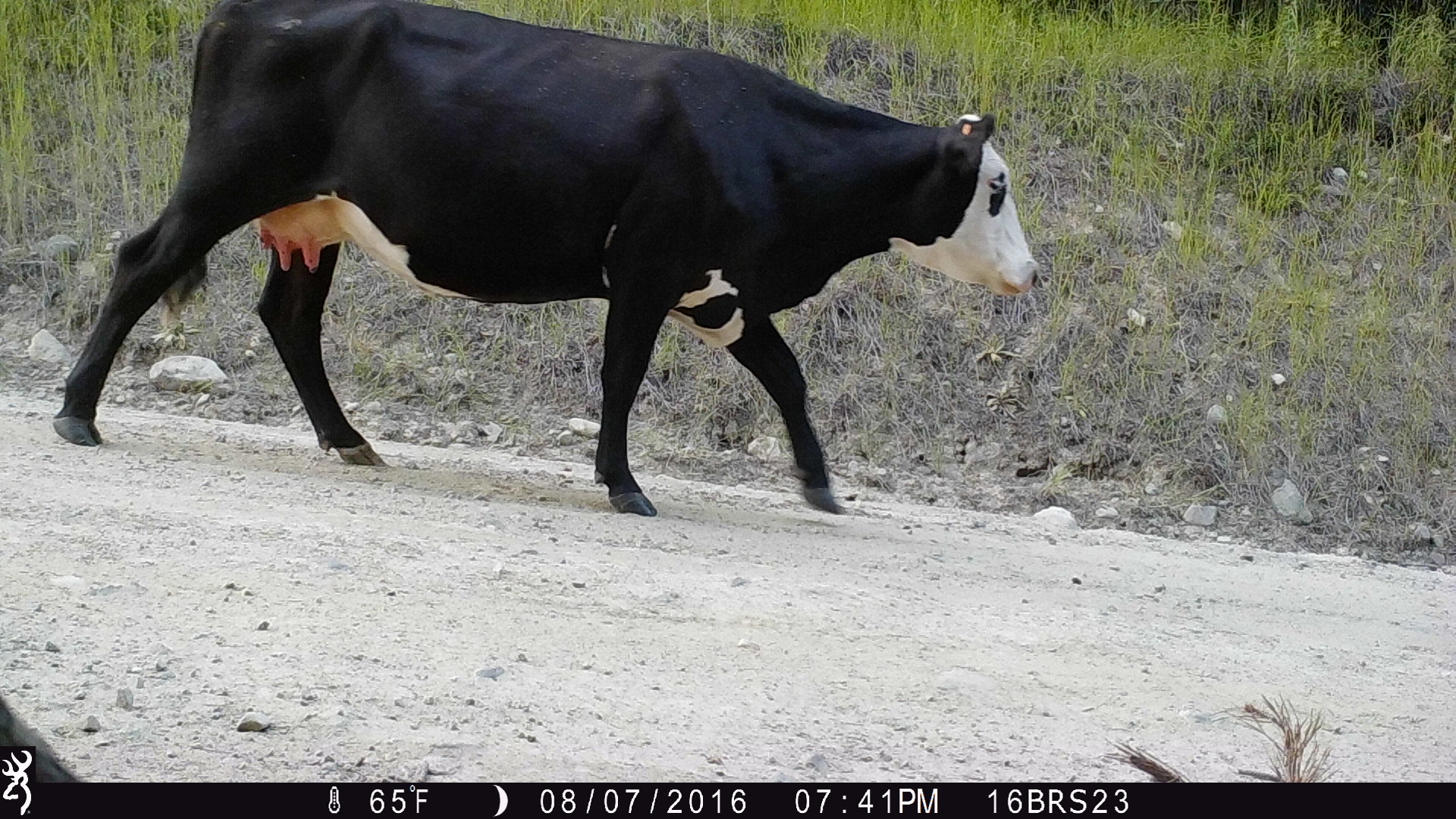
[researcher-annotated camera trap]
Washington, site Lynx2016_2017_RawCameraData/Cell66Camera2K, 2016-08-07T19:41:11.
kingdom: Animalia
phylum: Chordata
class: Mammalia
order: Artiodactyla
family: Bovidae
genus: Bos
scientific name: Bos taurus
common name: domestic cattle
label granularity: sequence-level